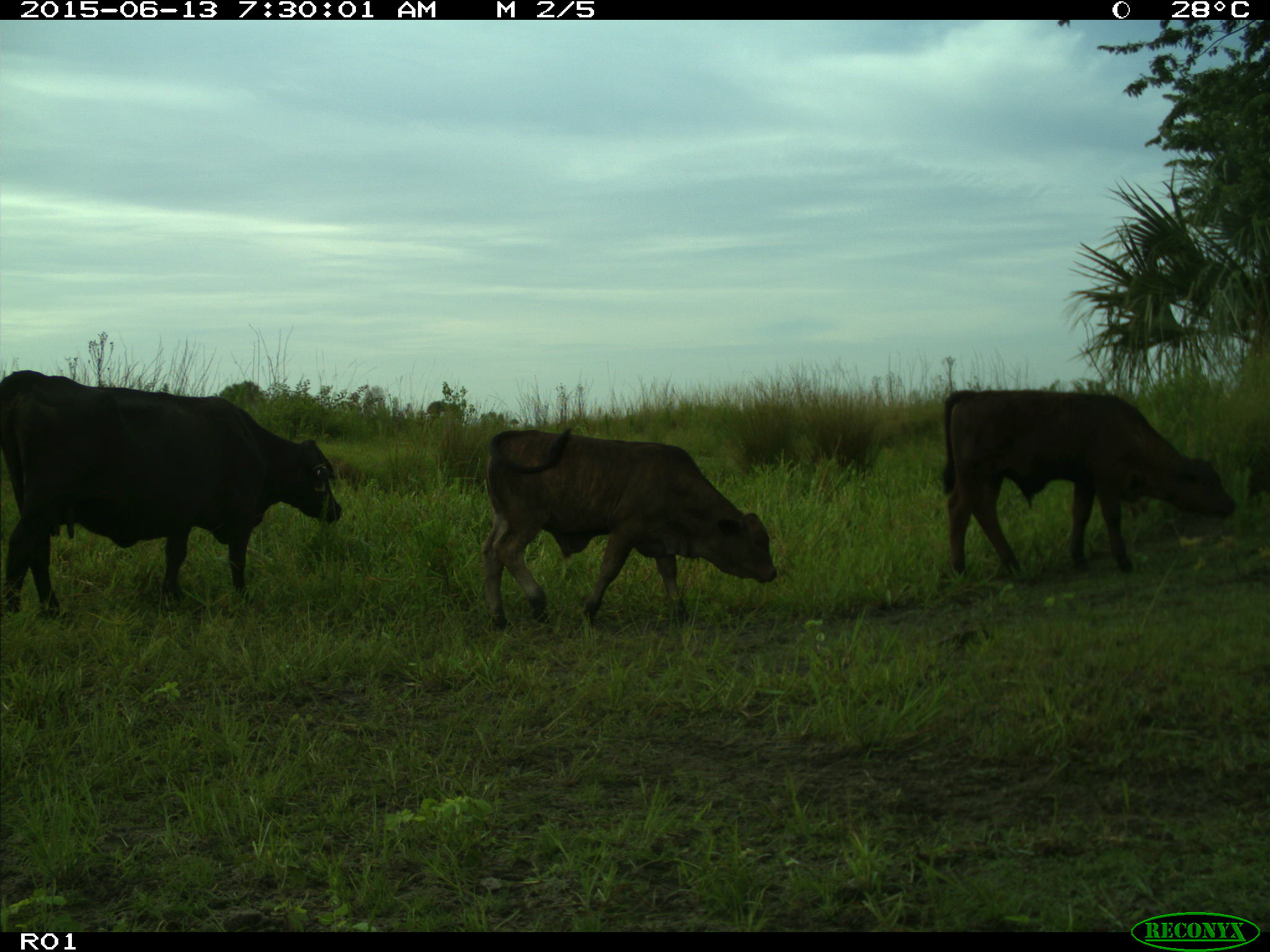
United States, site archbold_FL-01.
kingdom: Animalia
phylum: Chordata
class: Mammalia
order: Artiodactyla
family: Bovidae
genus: Bos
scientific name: Bos taurus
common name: domestic cow